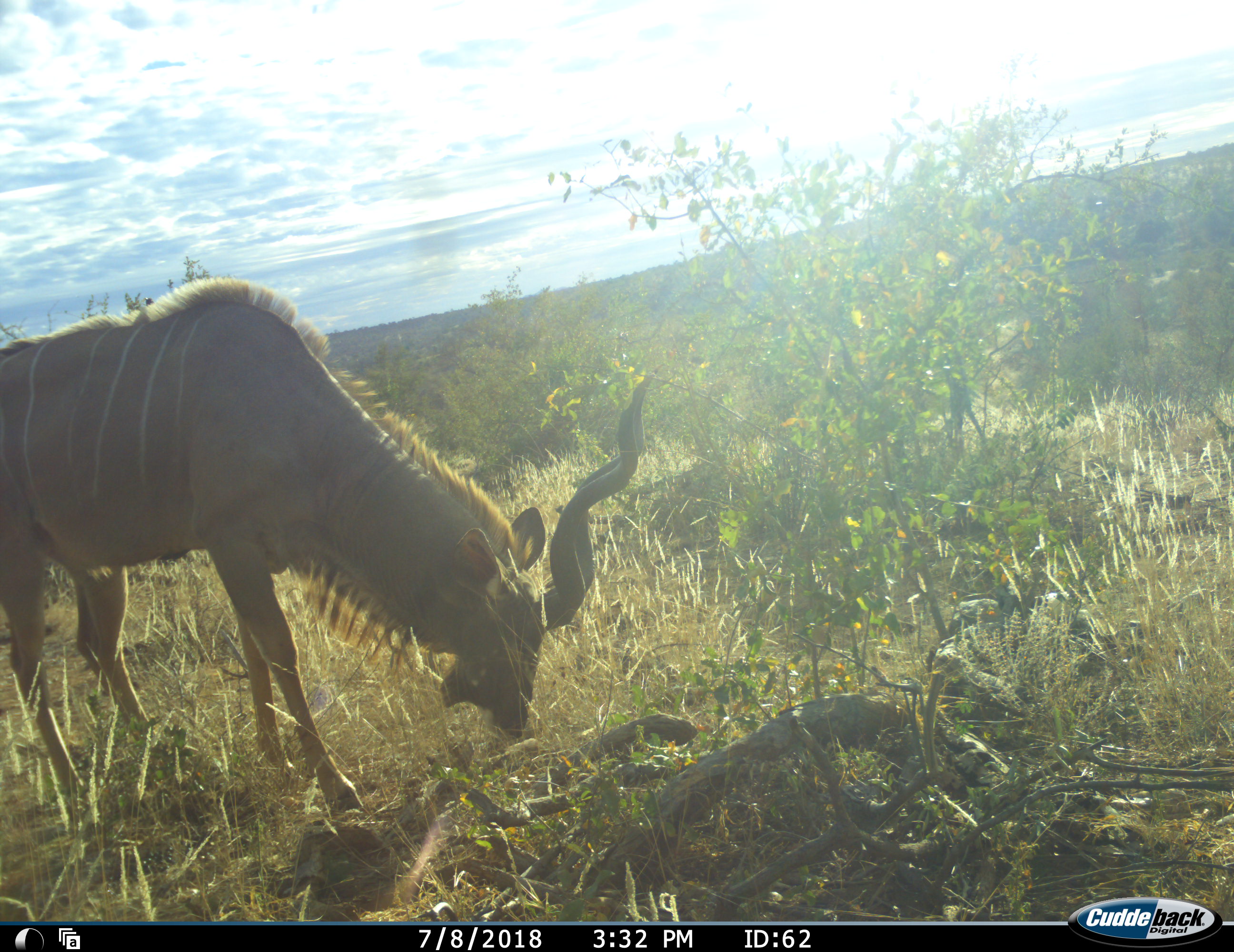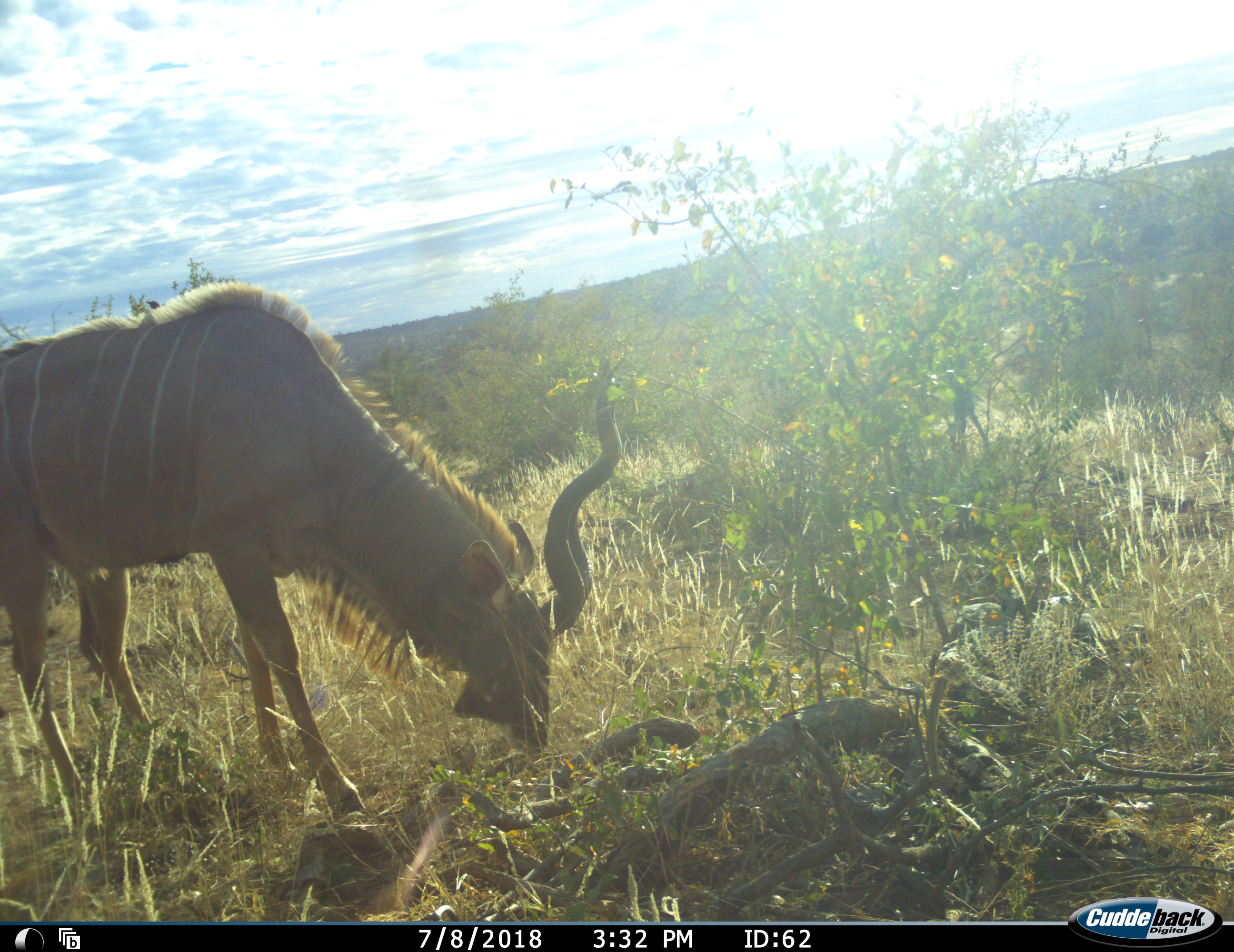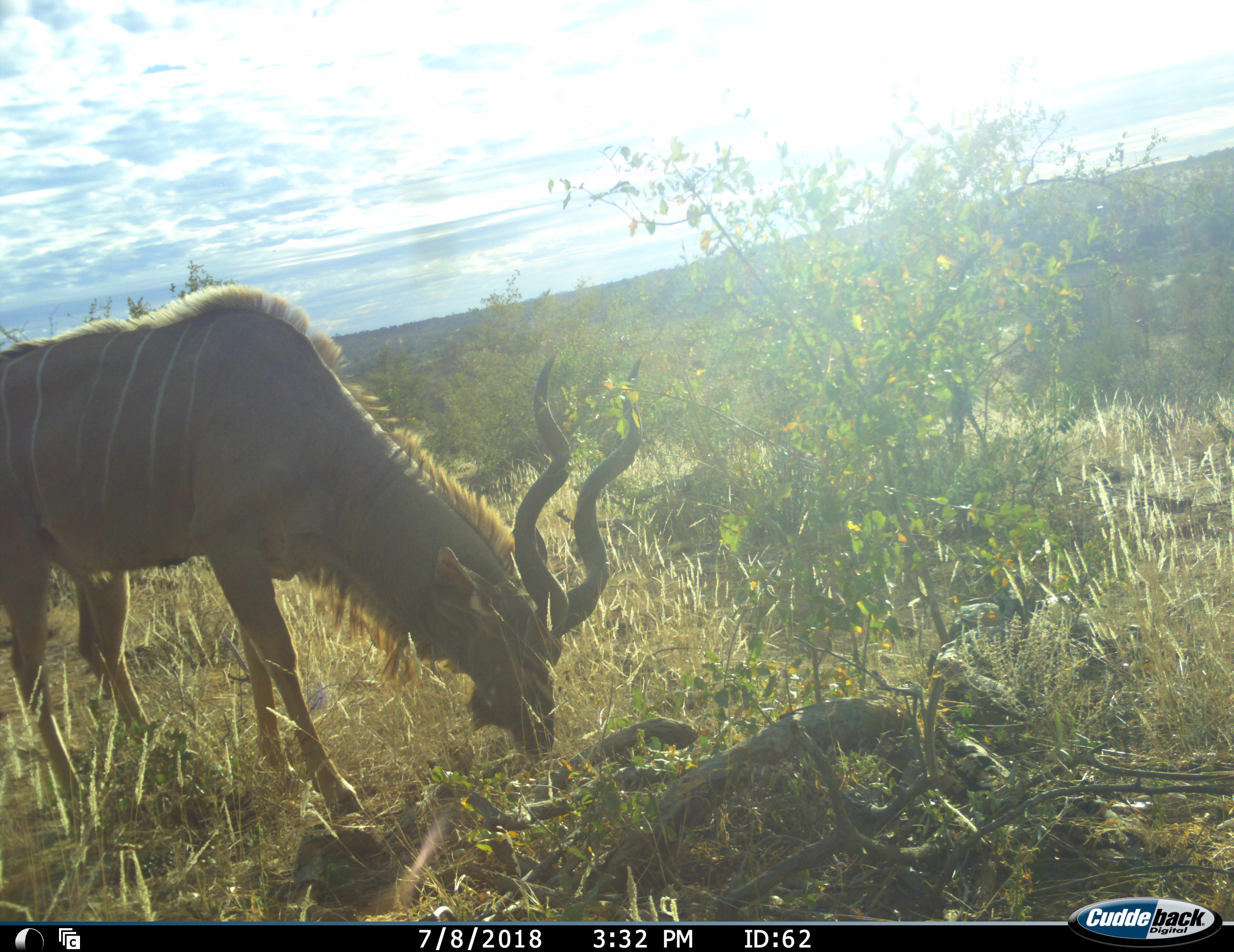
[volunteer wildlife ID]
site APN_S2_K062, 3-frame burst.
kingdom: Animalia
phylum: Chordata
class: Mammalia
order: Artiodactyla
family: Bovidae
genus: Tragelaphus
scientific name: Tragelaphus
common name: kudu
Kudu (Tragelaphus), count 1. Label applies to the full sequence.